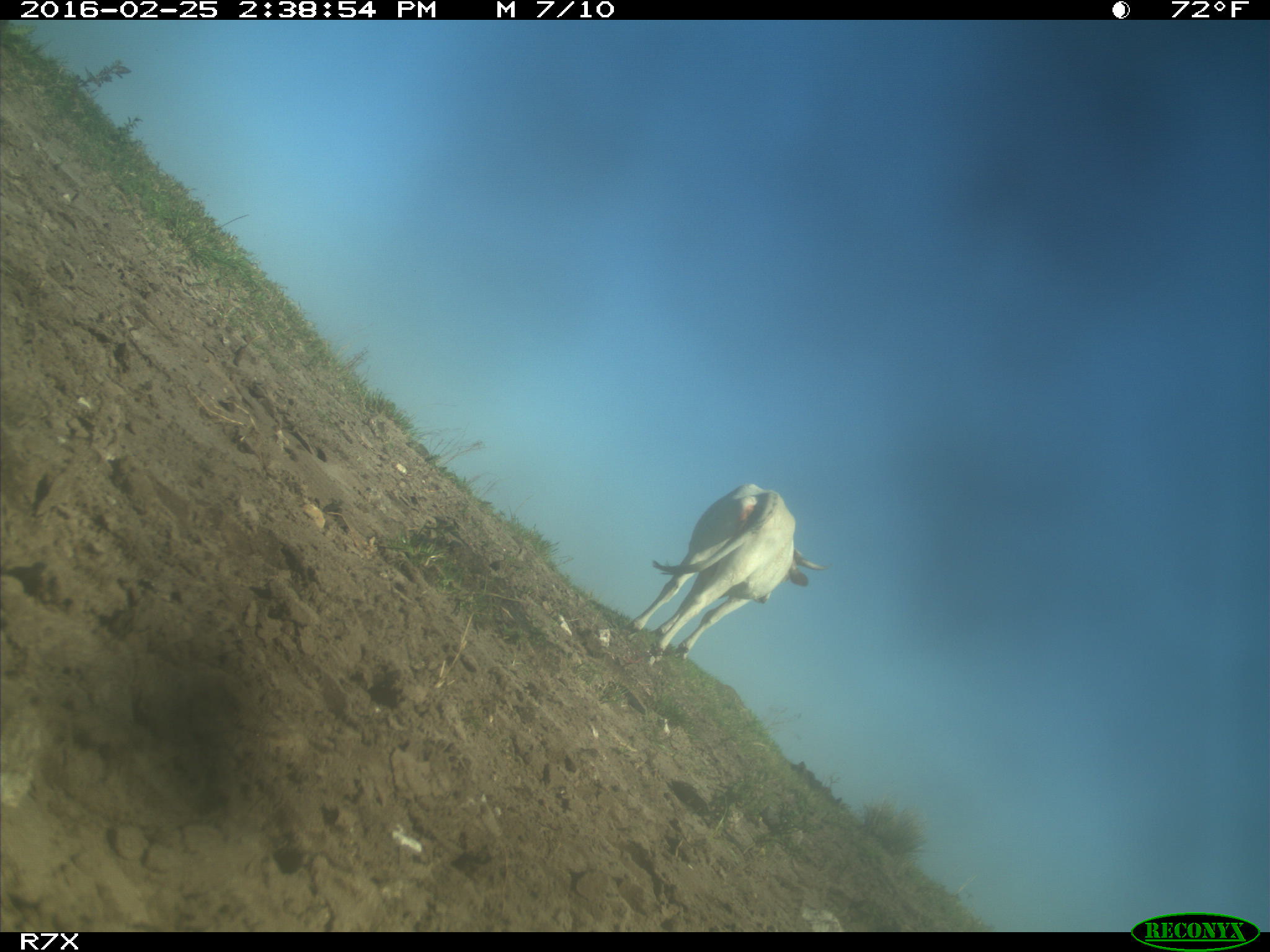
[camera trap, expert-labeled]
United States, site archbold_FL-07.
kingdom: Animalia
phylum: Chordata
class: Mammalia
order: Artiodactyla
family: Bovidae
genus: Bos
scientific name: Bos taurus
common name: domestic cow